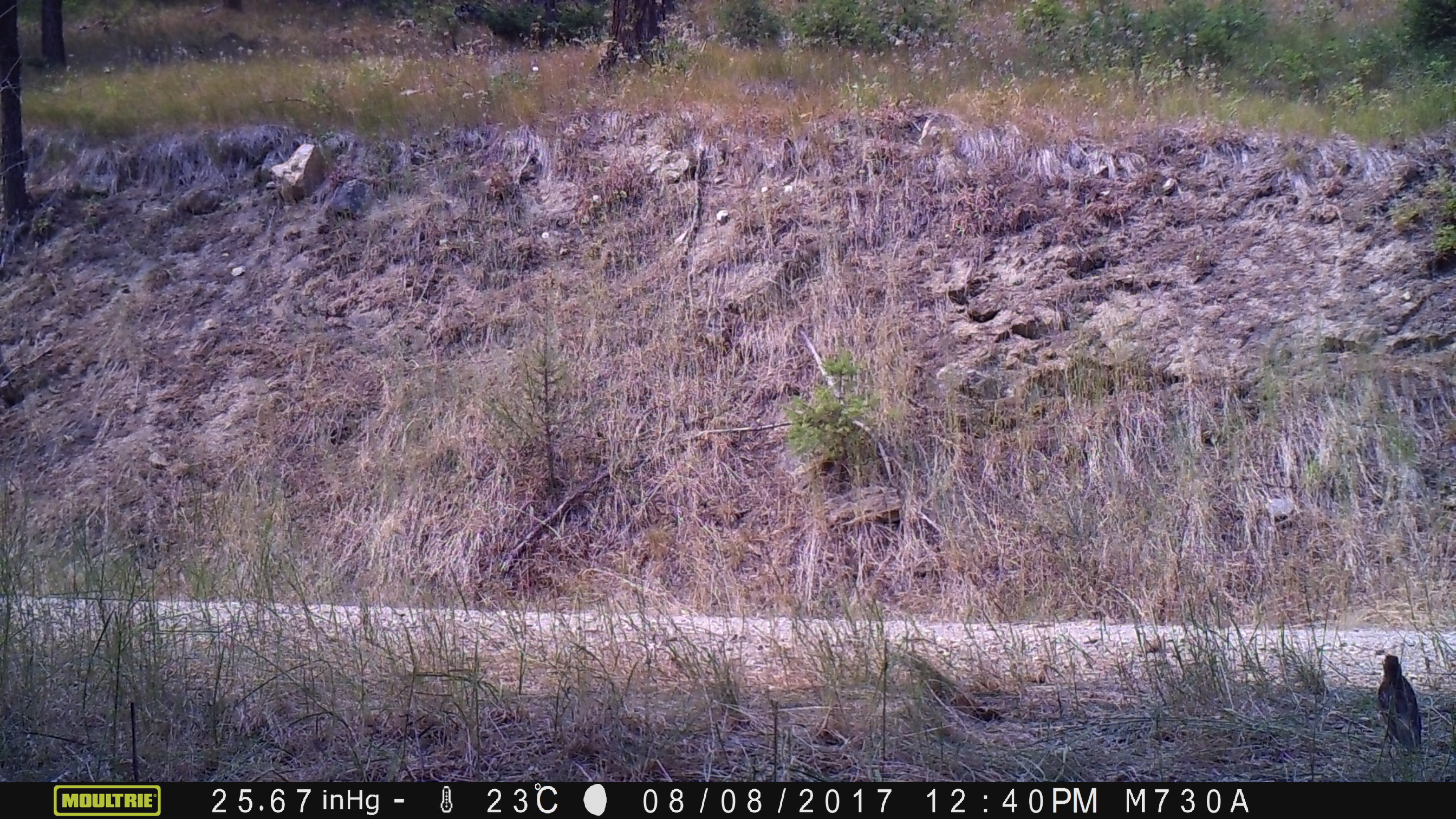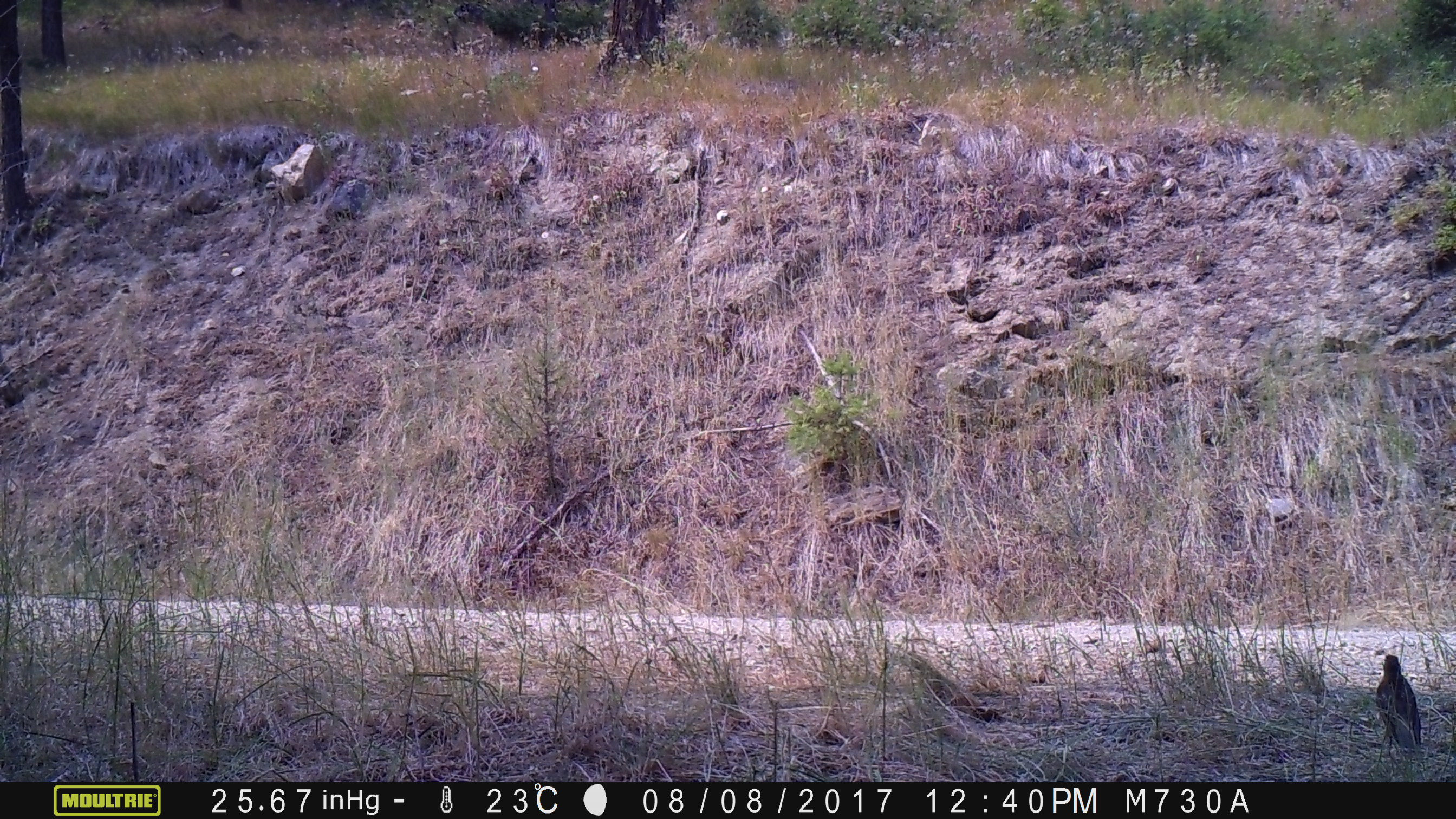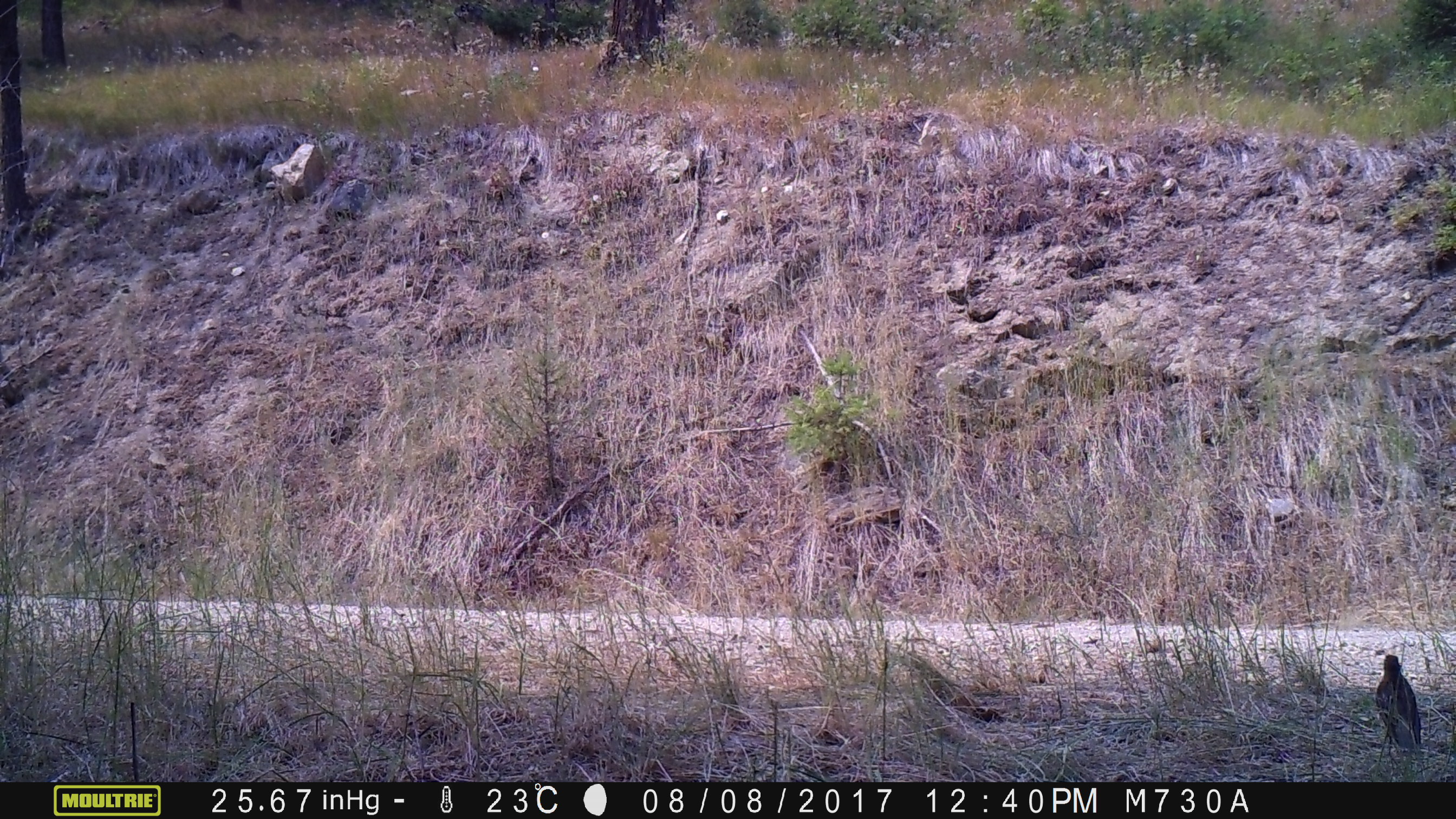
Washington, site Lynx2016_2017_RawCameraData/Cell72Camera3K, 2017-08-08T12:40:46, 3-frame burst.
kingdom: Animalia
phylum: Chordata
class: Aves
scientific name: Aves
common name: birds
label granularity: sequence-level